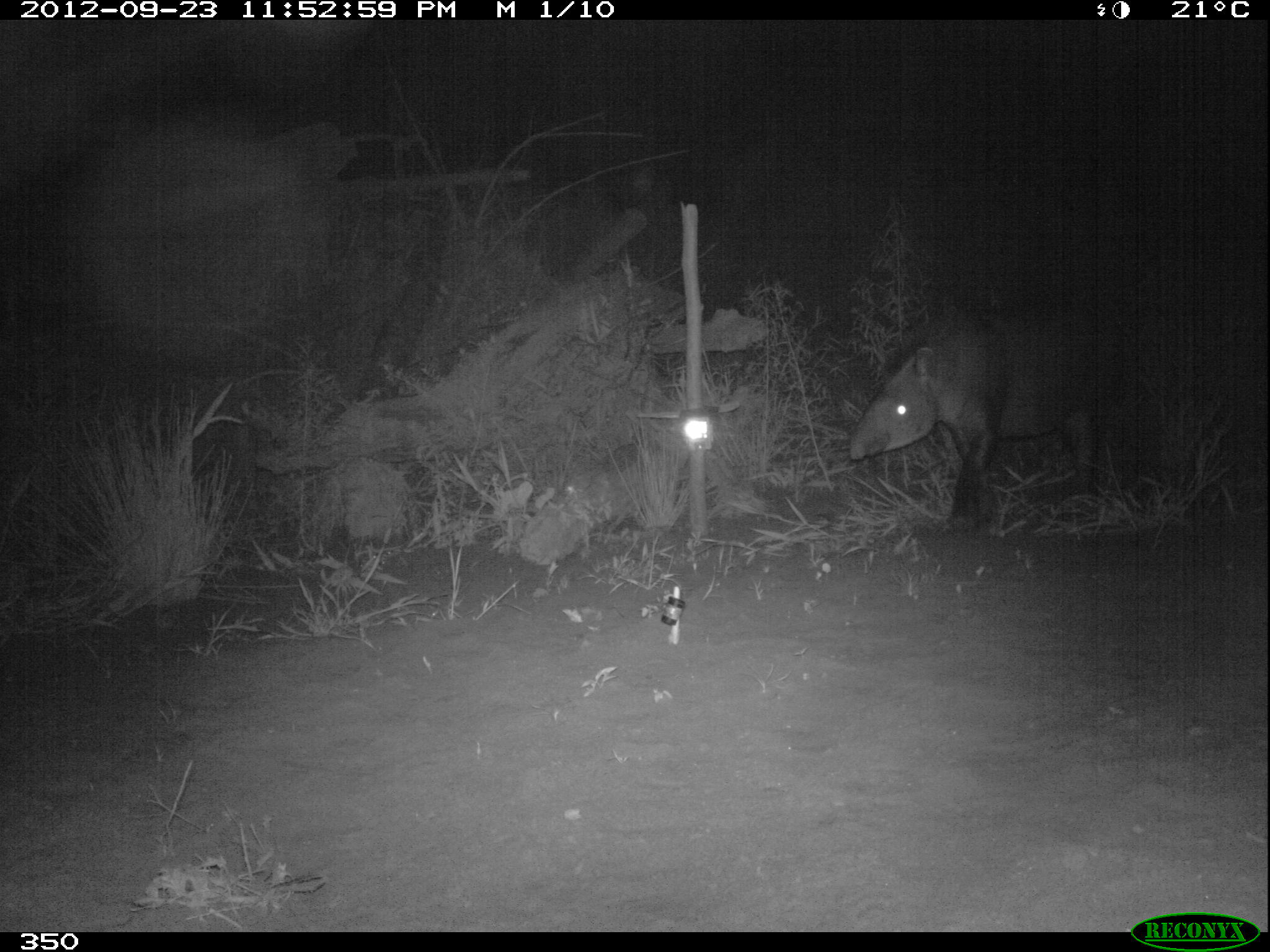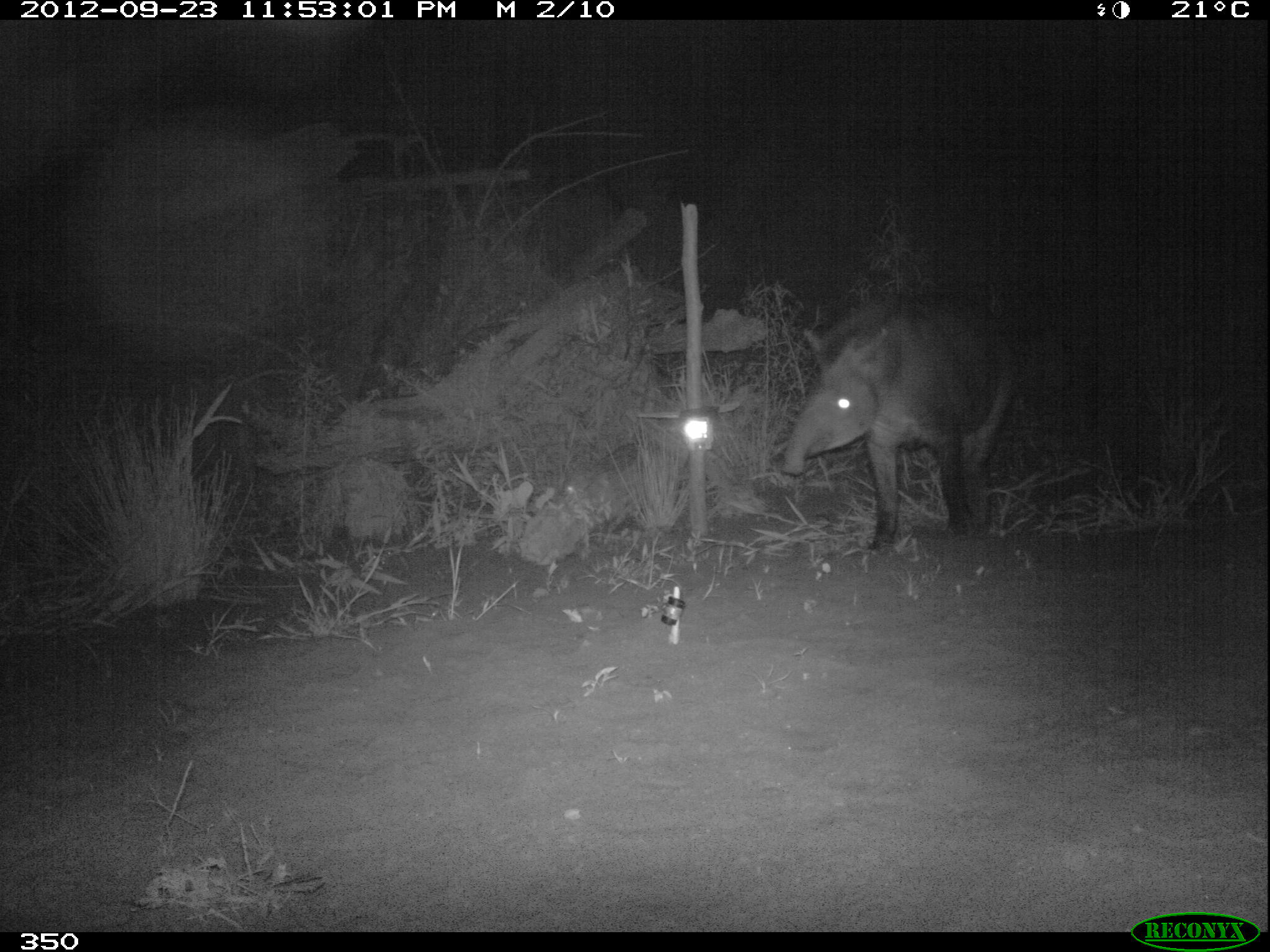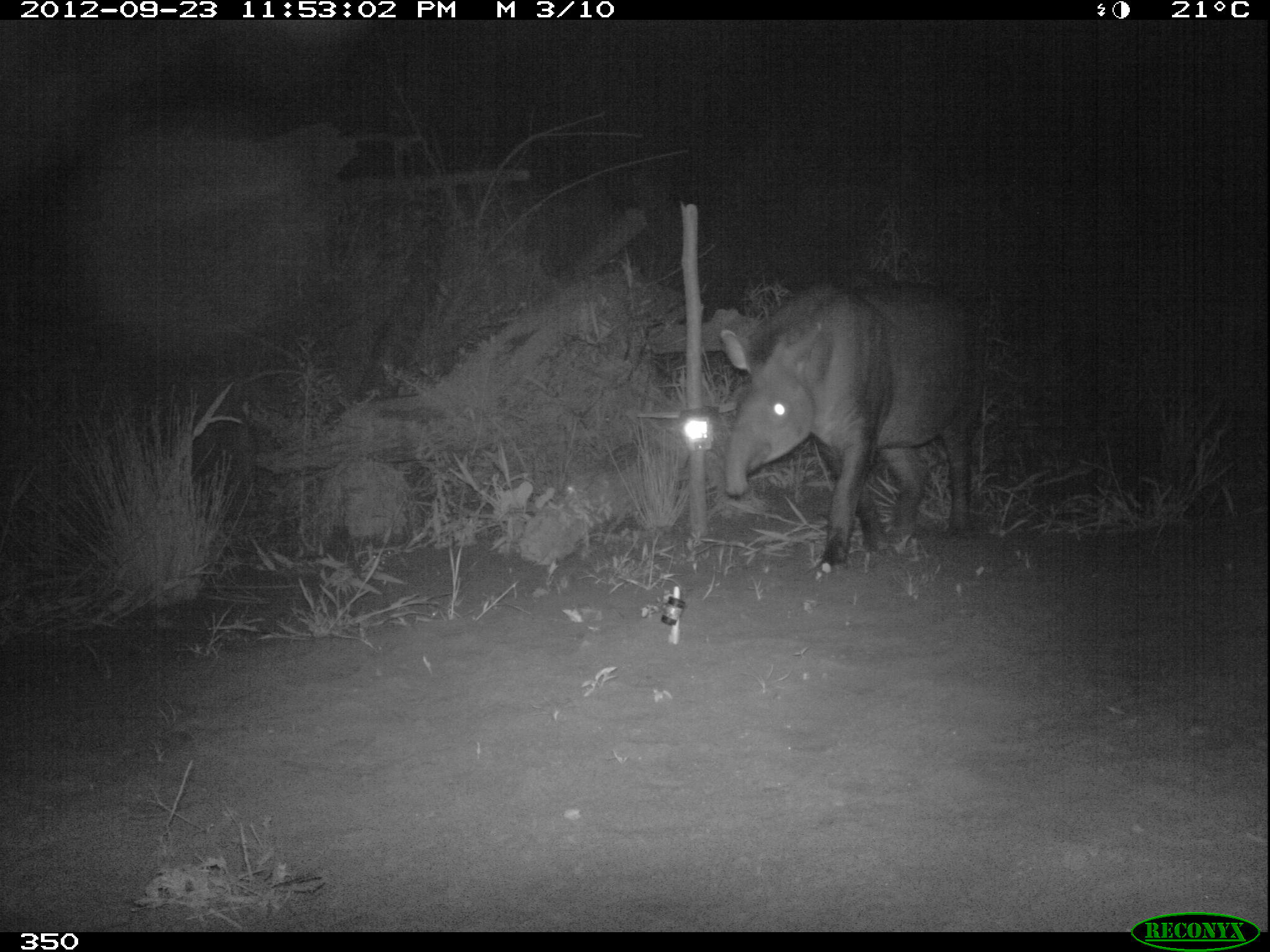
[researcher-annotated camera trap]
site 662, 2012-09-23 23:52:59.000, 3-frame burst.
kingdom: Animalia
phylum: Chordata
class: Mammalia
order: Perissodactyla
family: Tapiridae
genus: Tapirus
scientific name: Tapirus terrestris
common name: south american tapir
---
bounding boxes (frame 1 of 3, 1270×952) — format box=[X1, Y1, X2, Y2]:
tapirus terrestris: box=[846, 326, 1114, 536]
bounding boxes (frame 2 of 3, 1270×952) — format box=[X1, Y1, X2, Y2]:
tapirus terrestris: box=[778, 292, 1014, 550]